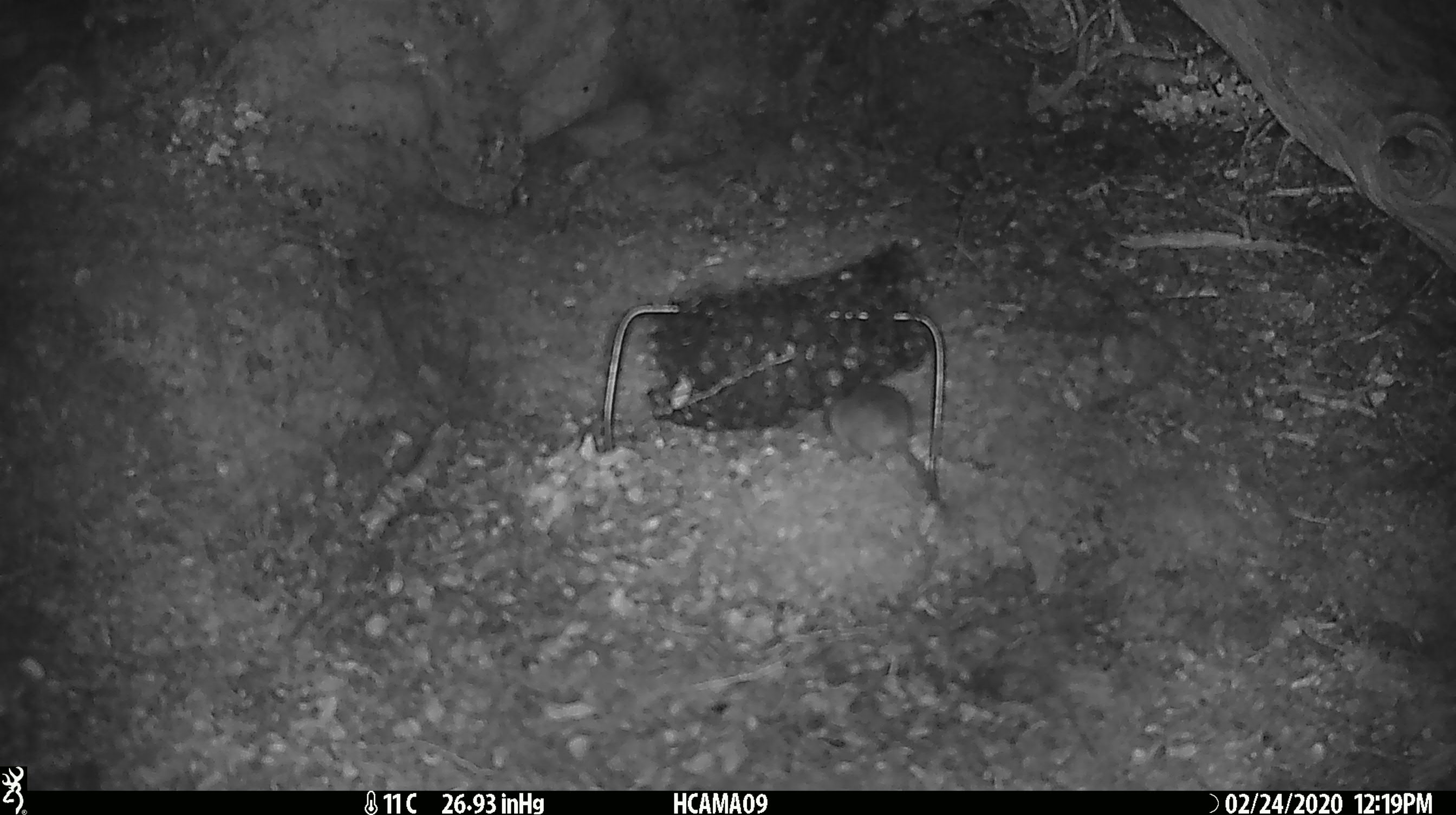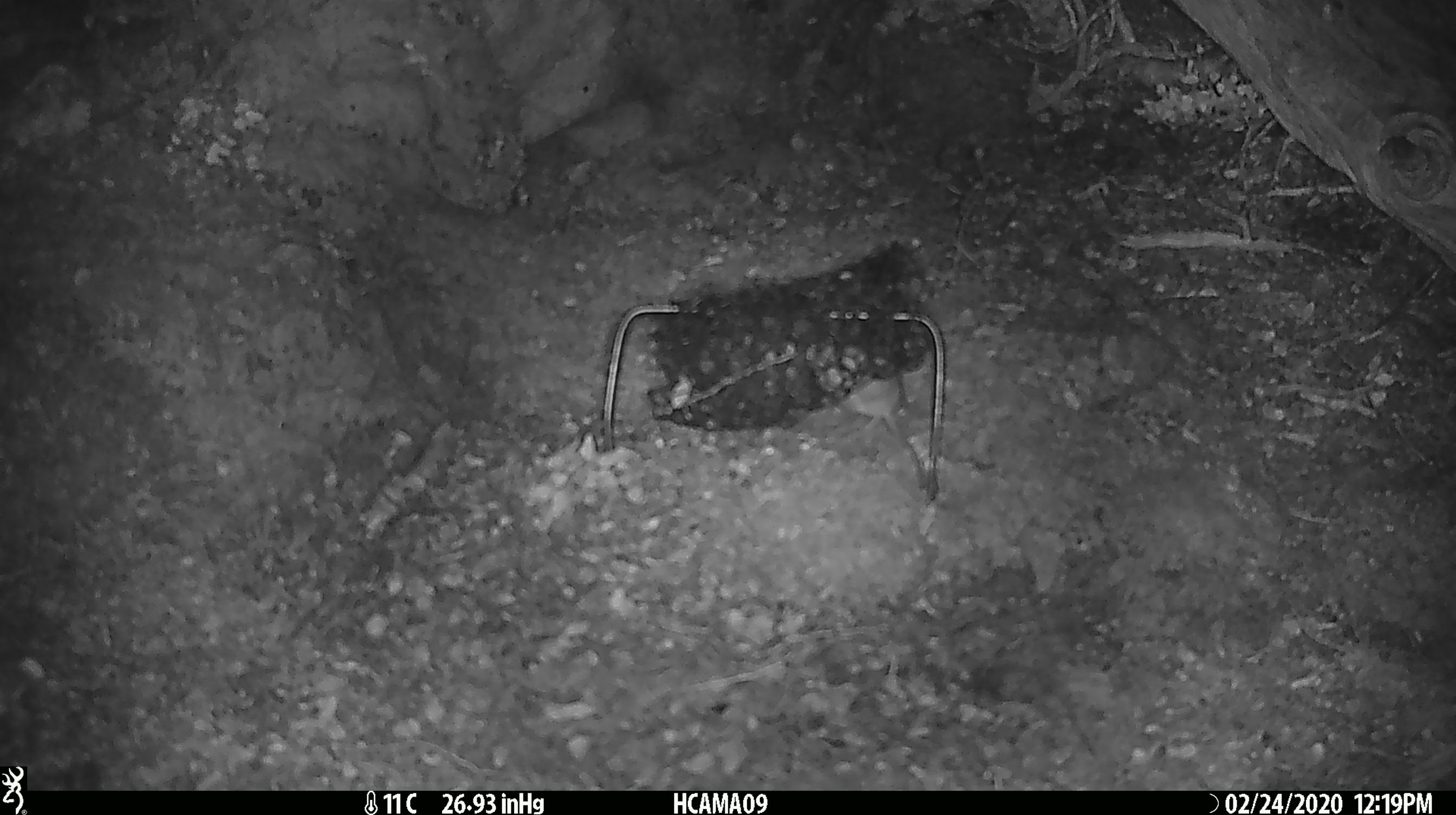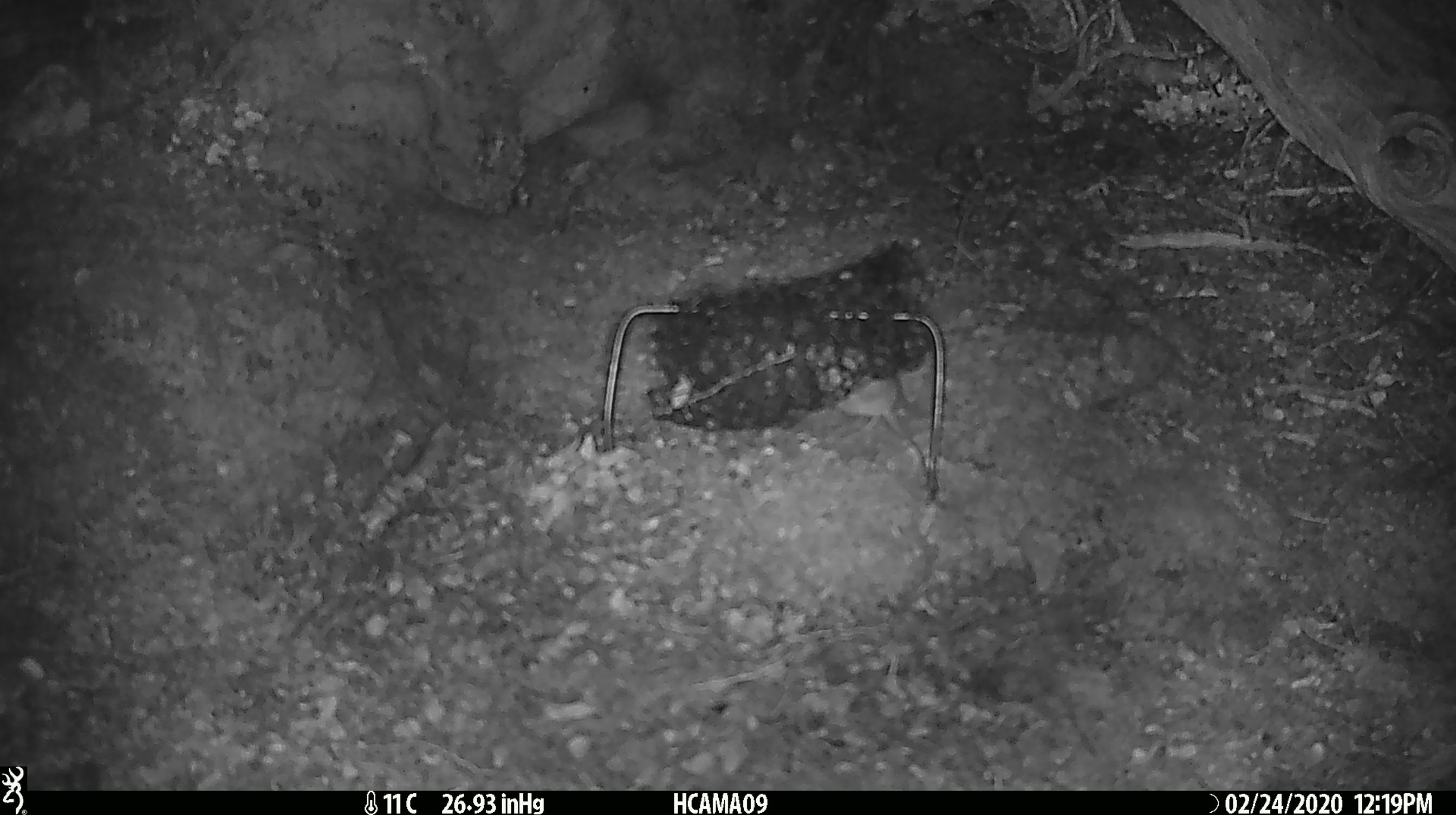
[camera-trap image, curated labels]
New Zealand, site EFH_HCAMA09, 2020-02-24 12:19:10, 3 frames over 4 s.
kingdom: Animalia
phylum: Chordata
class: Mammalia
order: Rodentia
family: Muridae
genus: Mus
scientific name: Mus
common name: mouse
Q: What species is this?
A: Mouse (Mus).